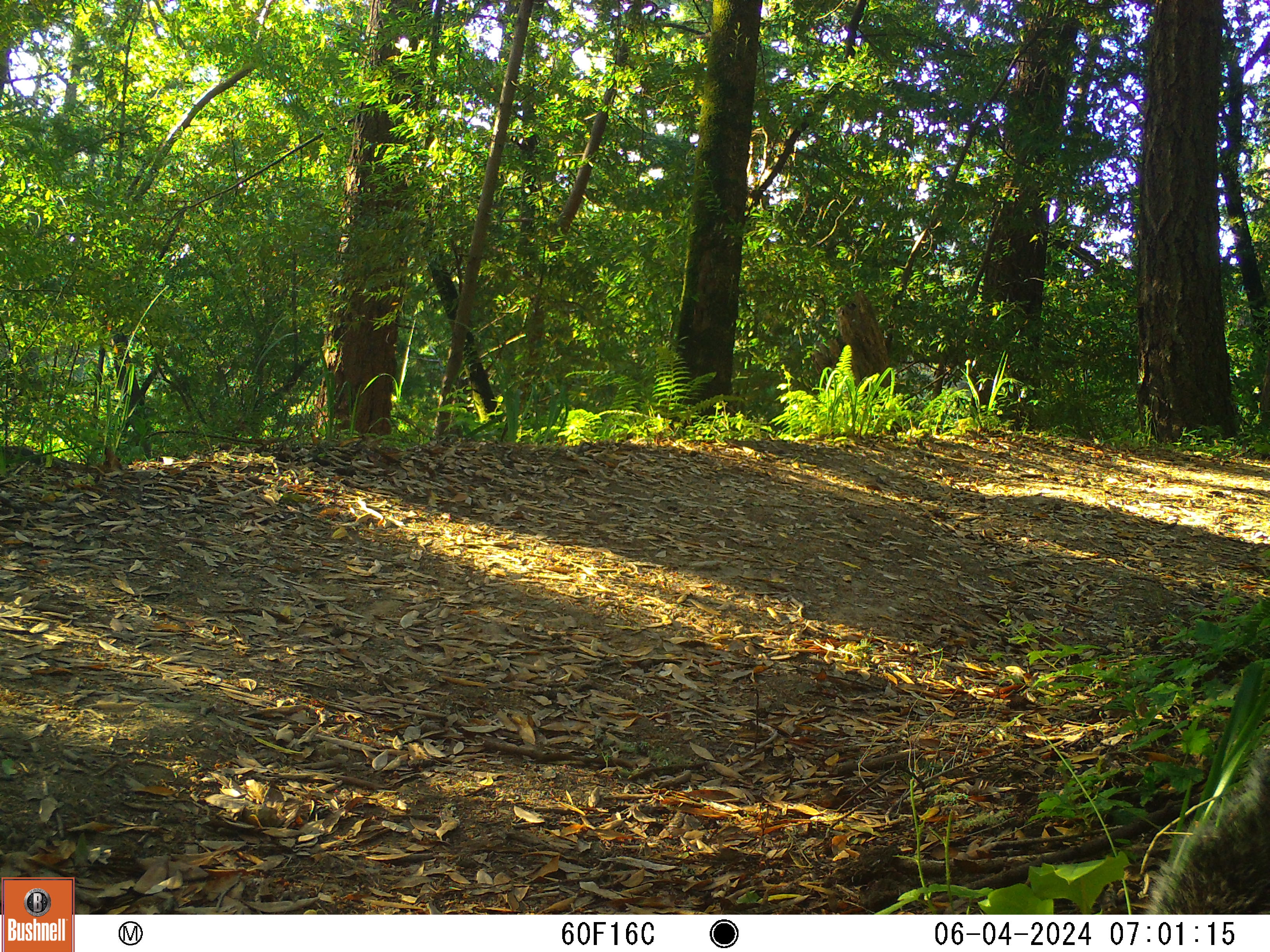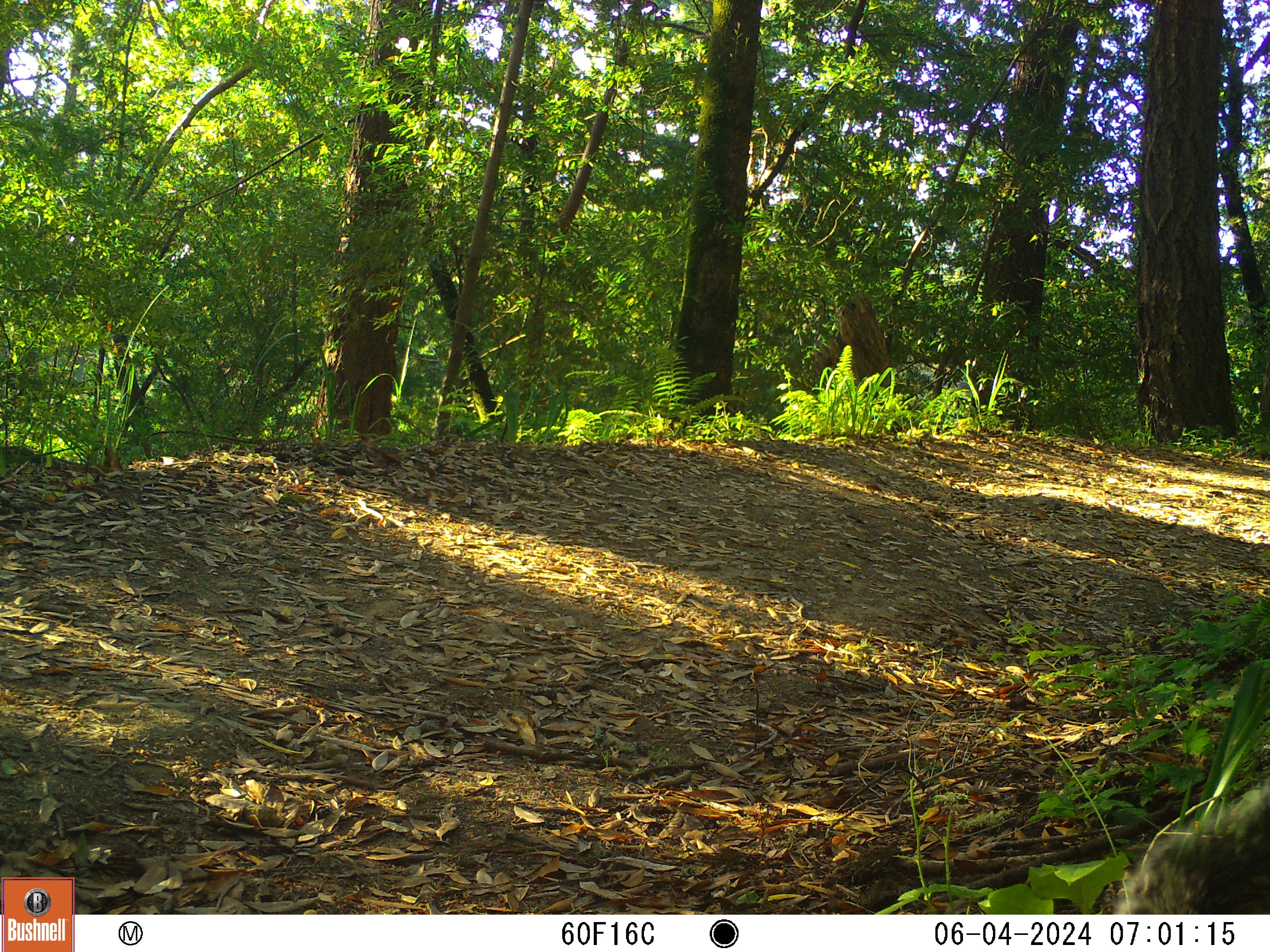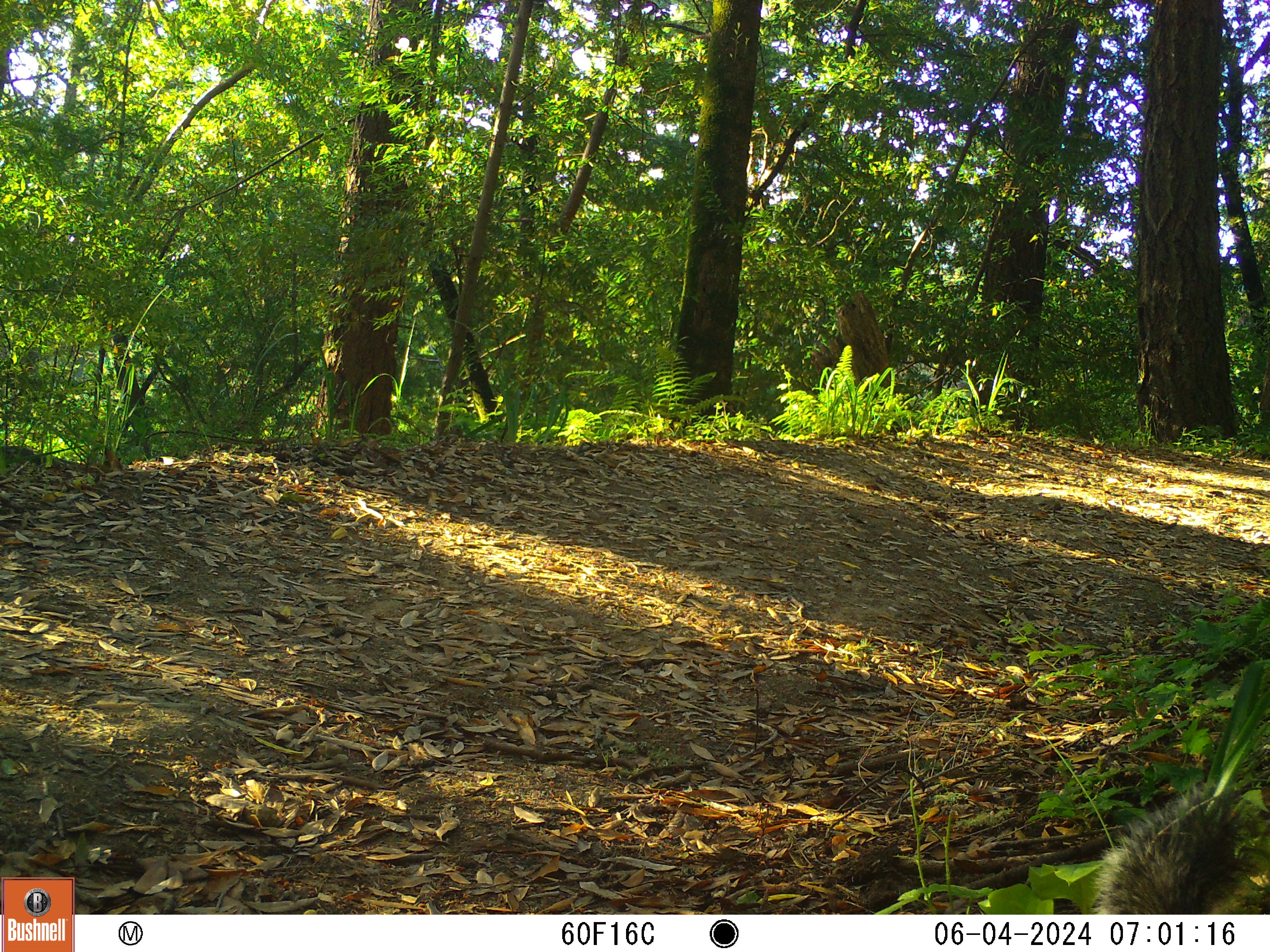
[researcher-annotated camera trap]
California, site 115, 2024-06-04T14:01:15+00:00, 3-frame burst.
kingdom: Animalia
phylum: Chordata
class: Mammalia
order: Rodentia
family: Sciuridae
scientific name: Sciuridae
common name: squirrel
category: unknown squirrel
Unknown squirrel (squirrel) (Sciuridae).